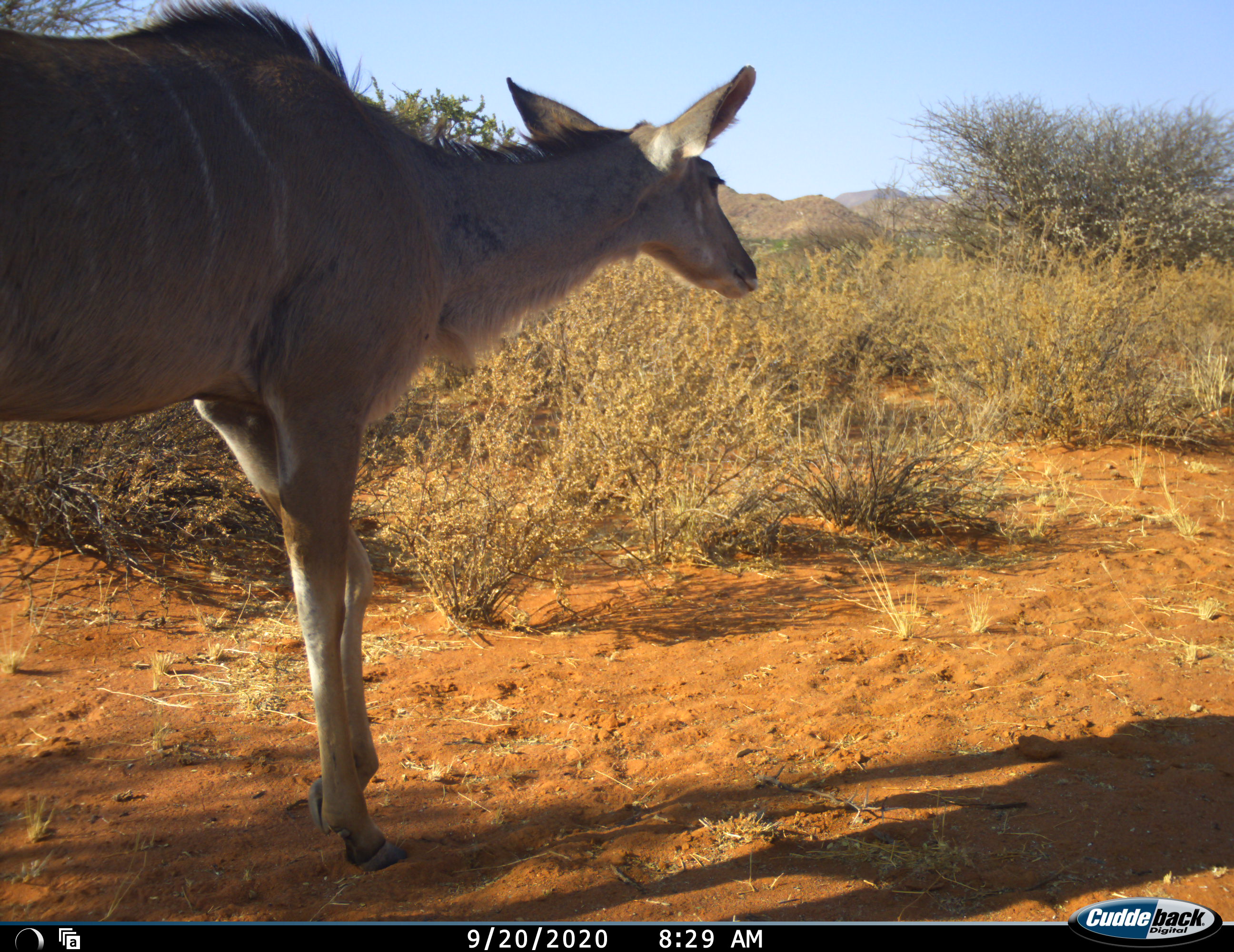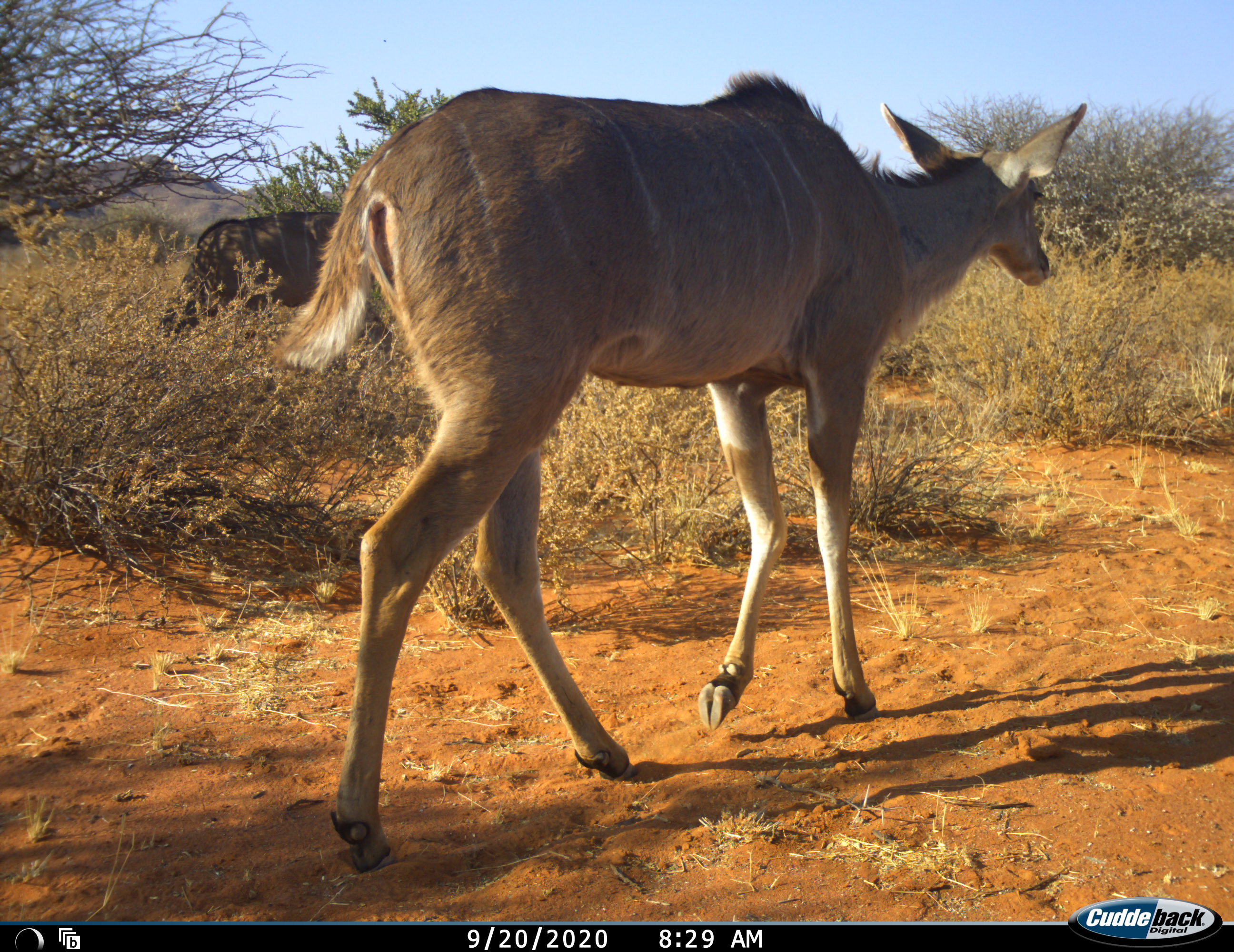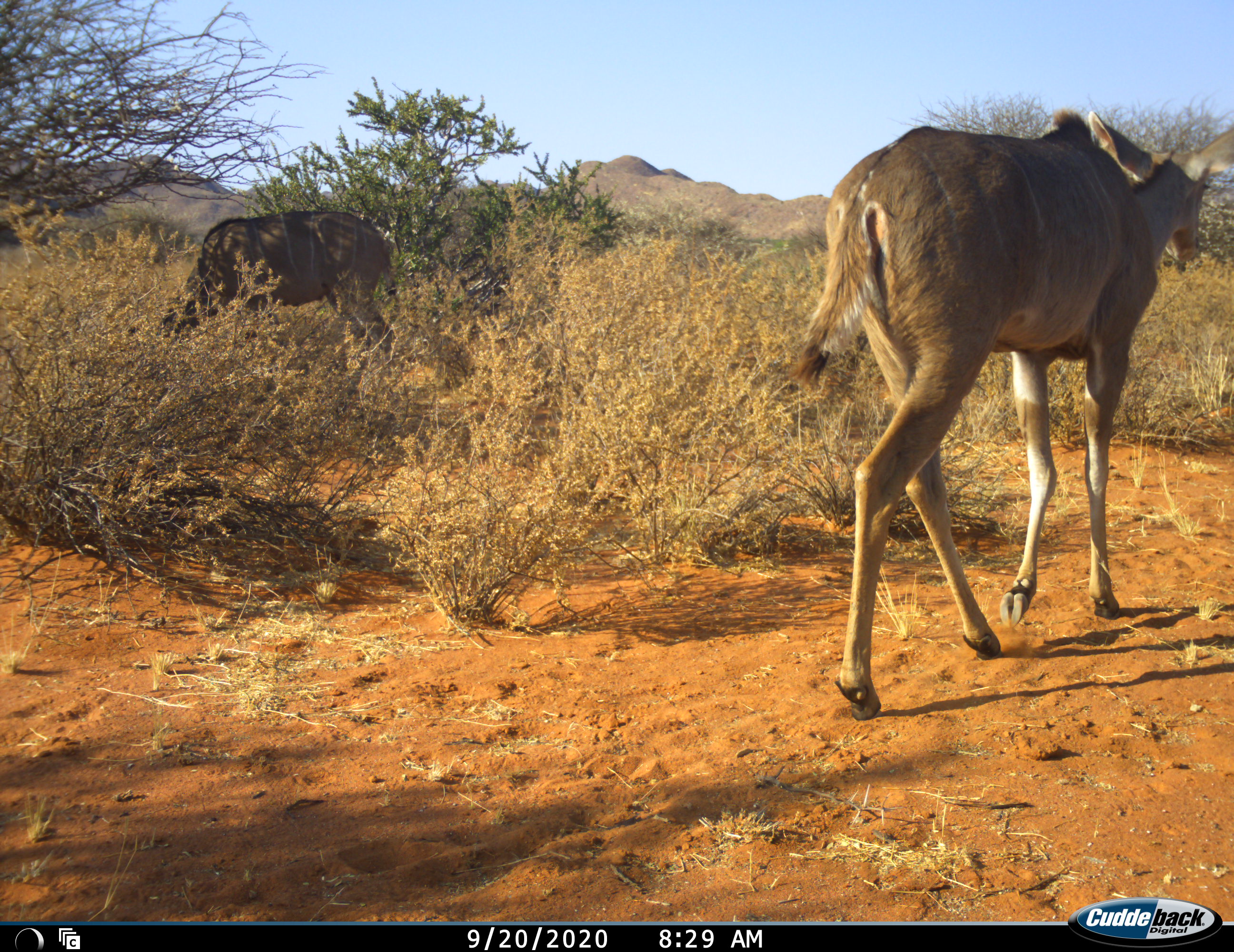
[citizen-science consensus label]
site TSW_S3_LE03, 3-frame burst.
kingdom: Animalia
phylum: Chordata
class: Mammalia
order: Artiodactyla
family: Bovidae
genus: Tragelaphus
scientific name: Tragelaphus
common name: kudu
Kudu (Tragelaphus), count 2. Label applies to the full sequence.